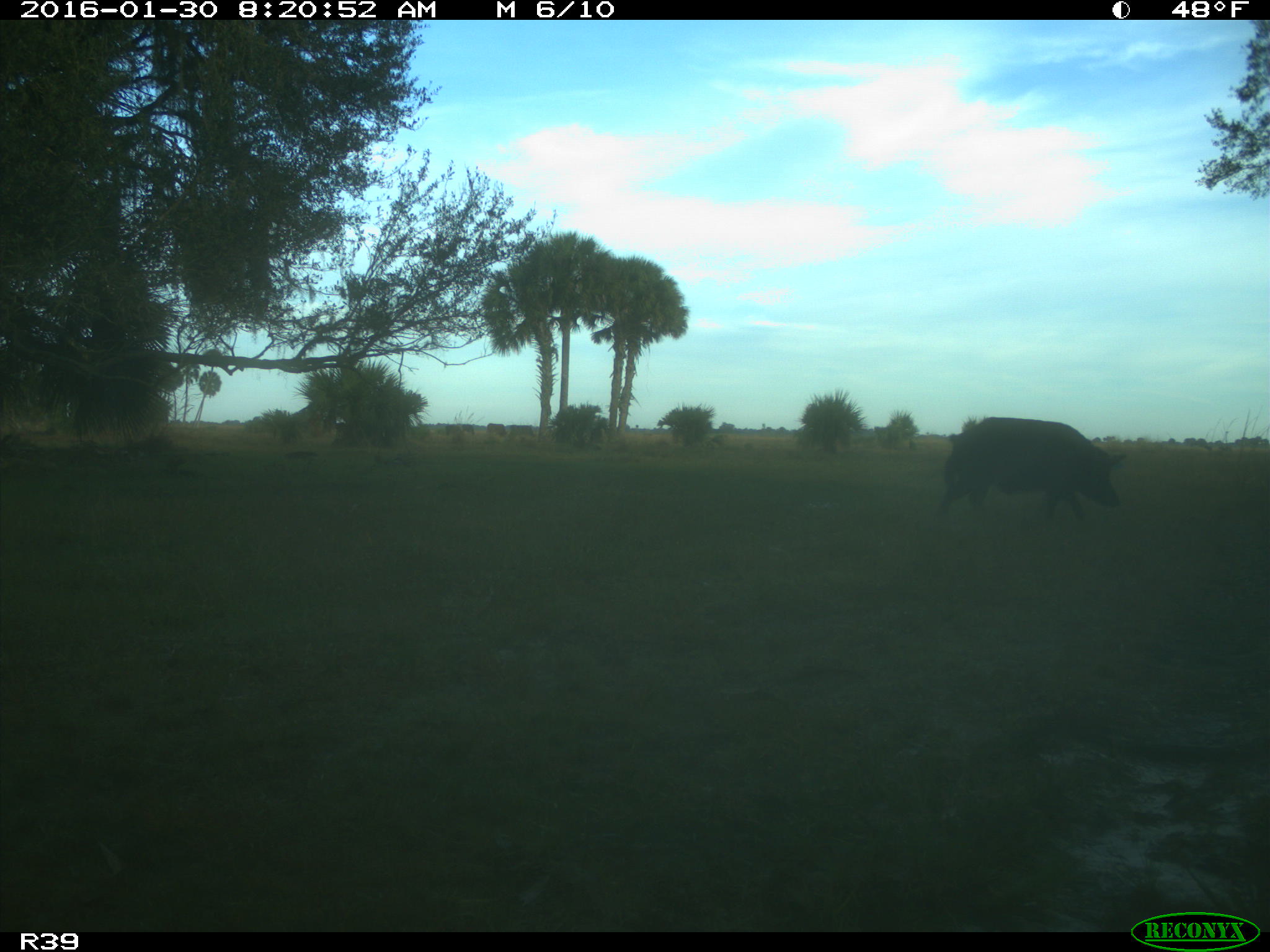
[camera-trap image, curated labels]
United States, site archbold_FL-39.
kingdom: Animalia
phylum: Chordata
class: Mammalia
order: Artiodactyla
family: Suidae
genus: Sus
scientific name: Sus scrofa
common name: wild boar